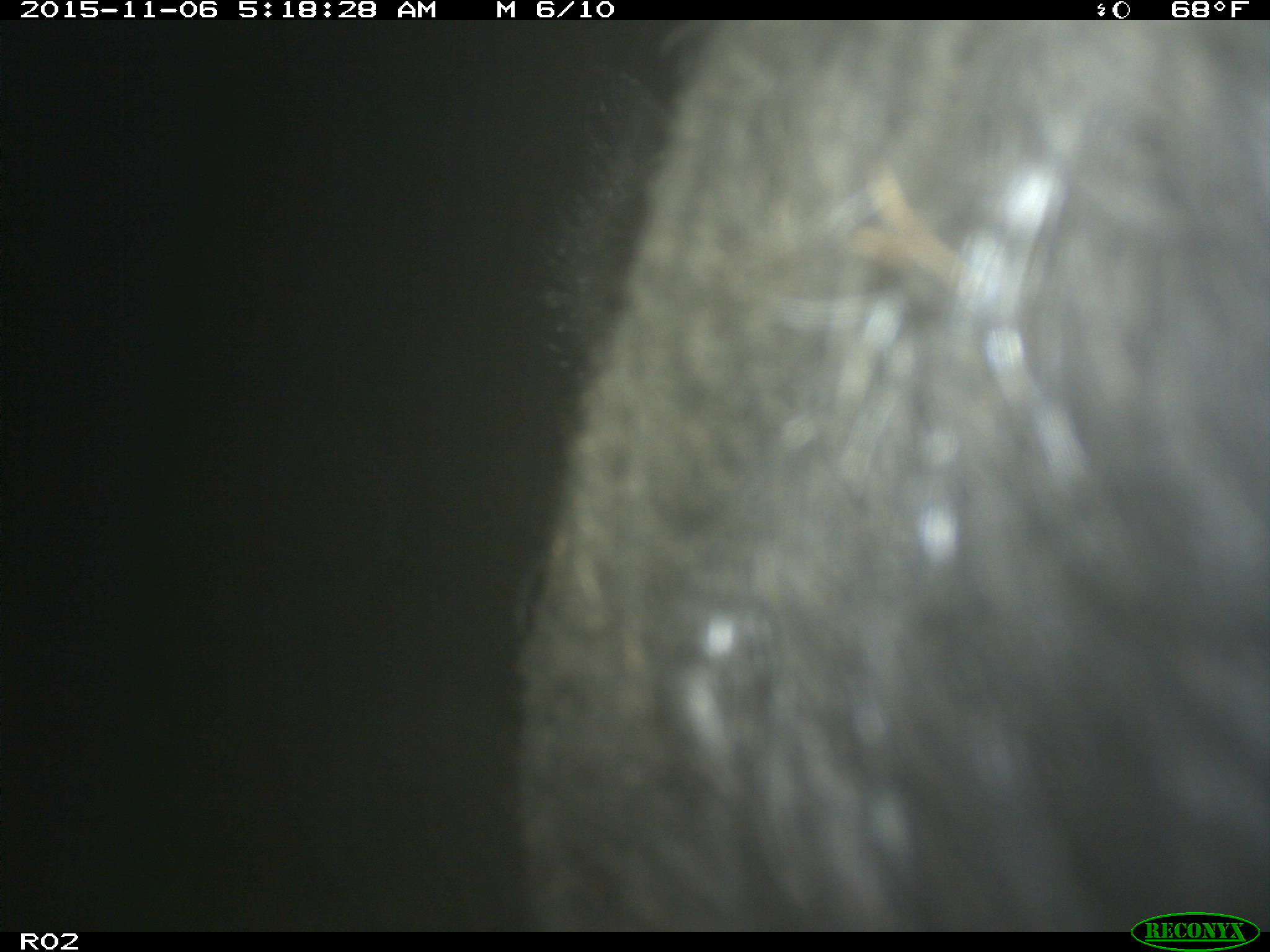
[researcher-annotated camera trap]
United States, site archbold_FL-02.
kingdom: Animalia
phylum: Chordata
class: Mammalia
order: Artiodactyla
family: Bovidae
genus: Bos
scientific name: Bos taurus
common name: domestic cow